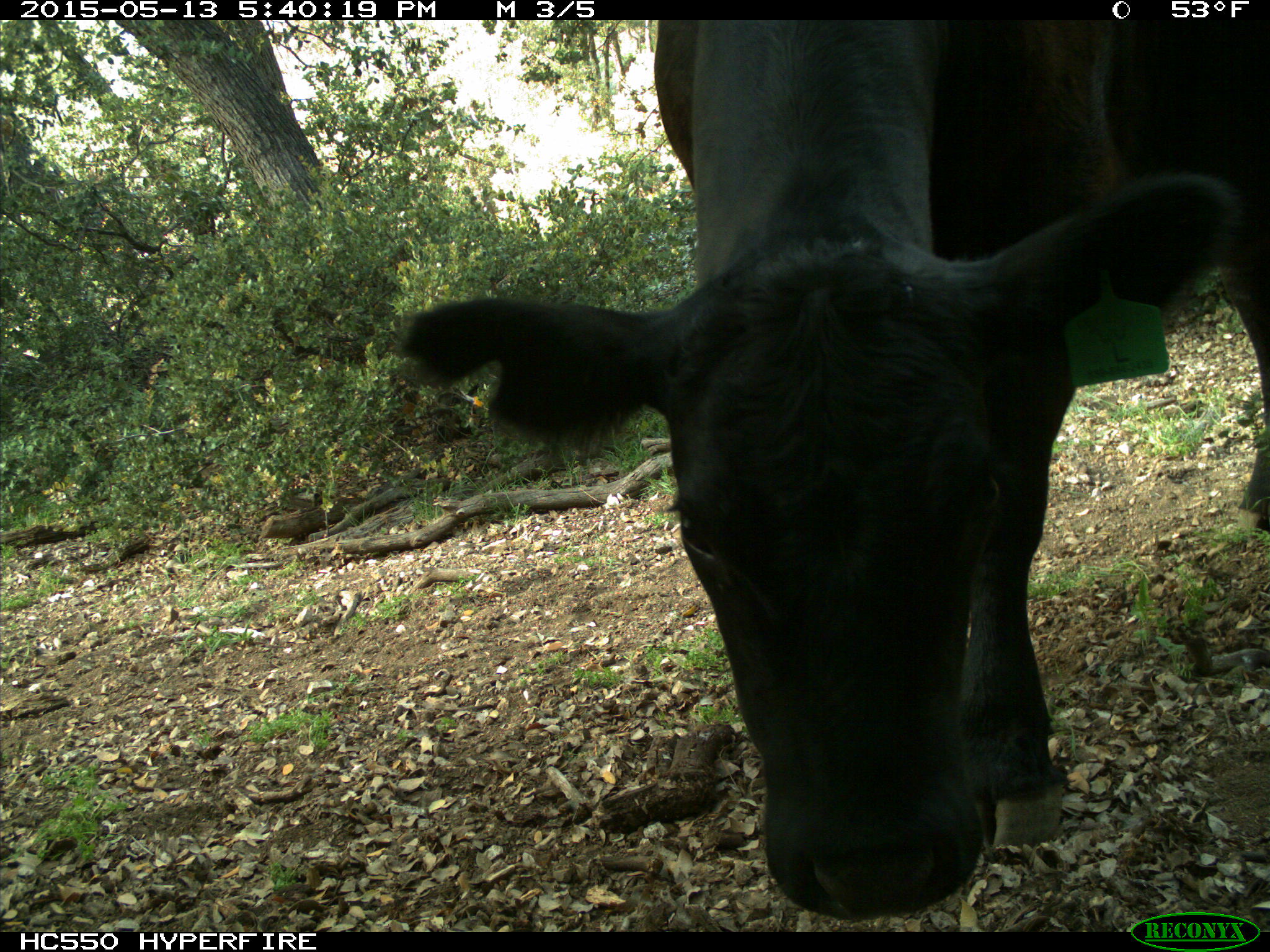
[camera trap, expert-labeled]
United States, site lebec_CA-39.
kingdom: Animalia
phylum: Chordata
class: Mammalia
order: Artiodactyla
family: Bovidae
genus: Bos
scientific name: Bos taurus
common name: domestic cow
Bos taurus (domestic cow).